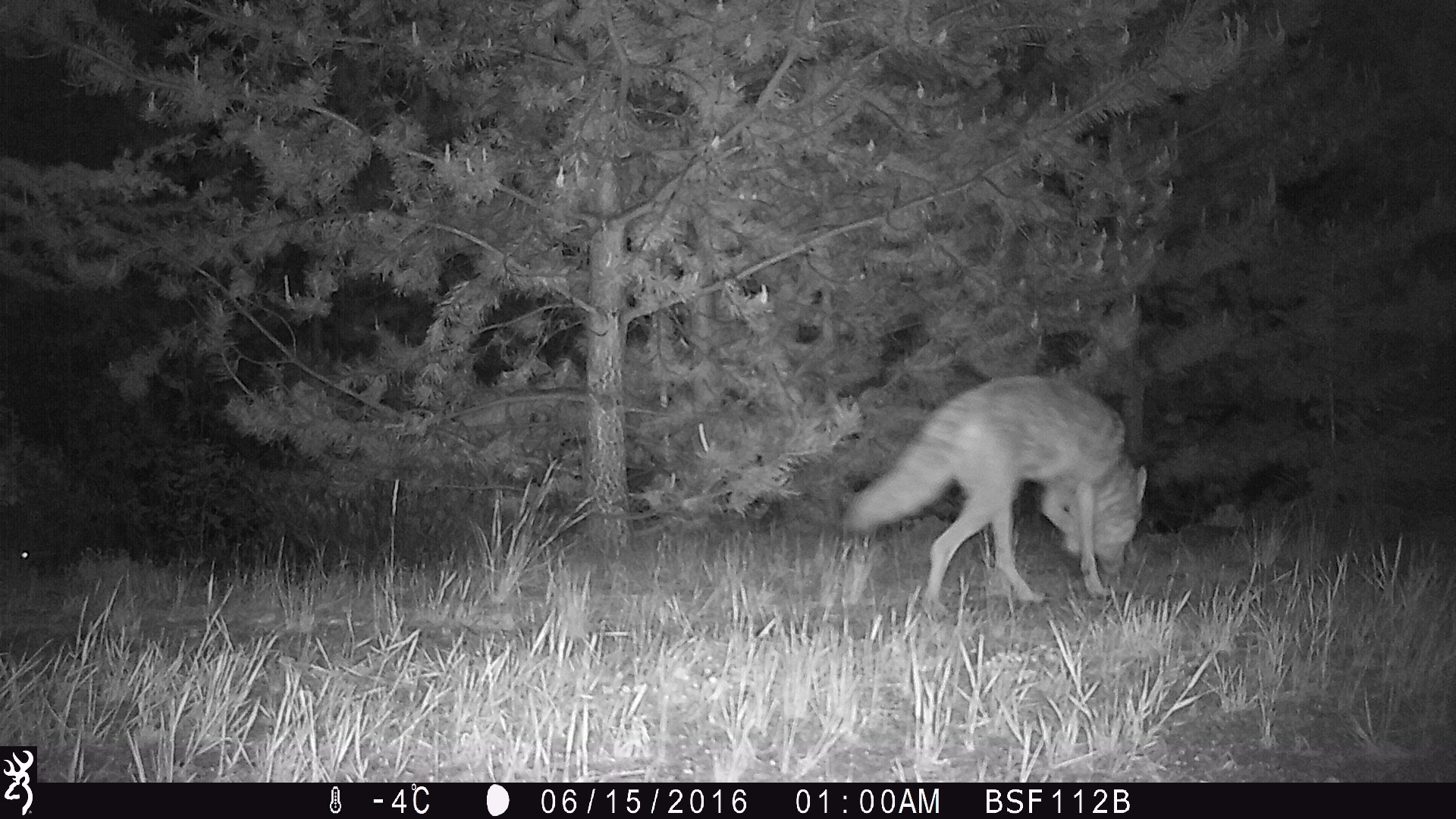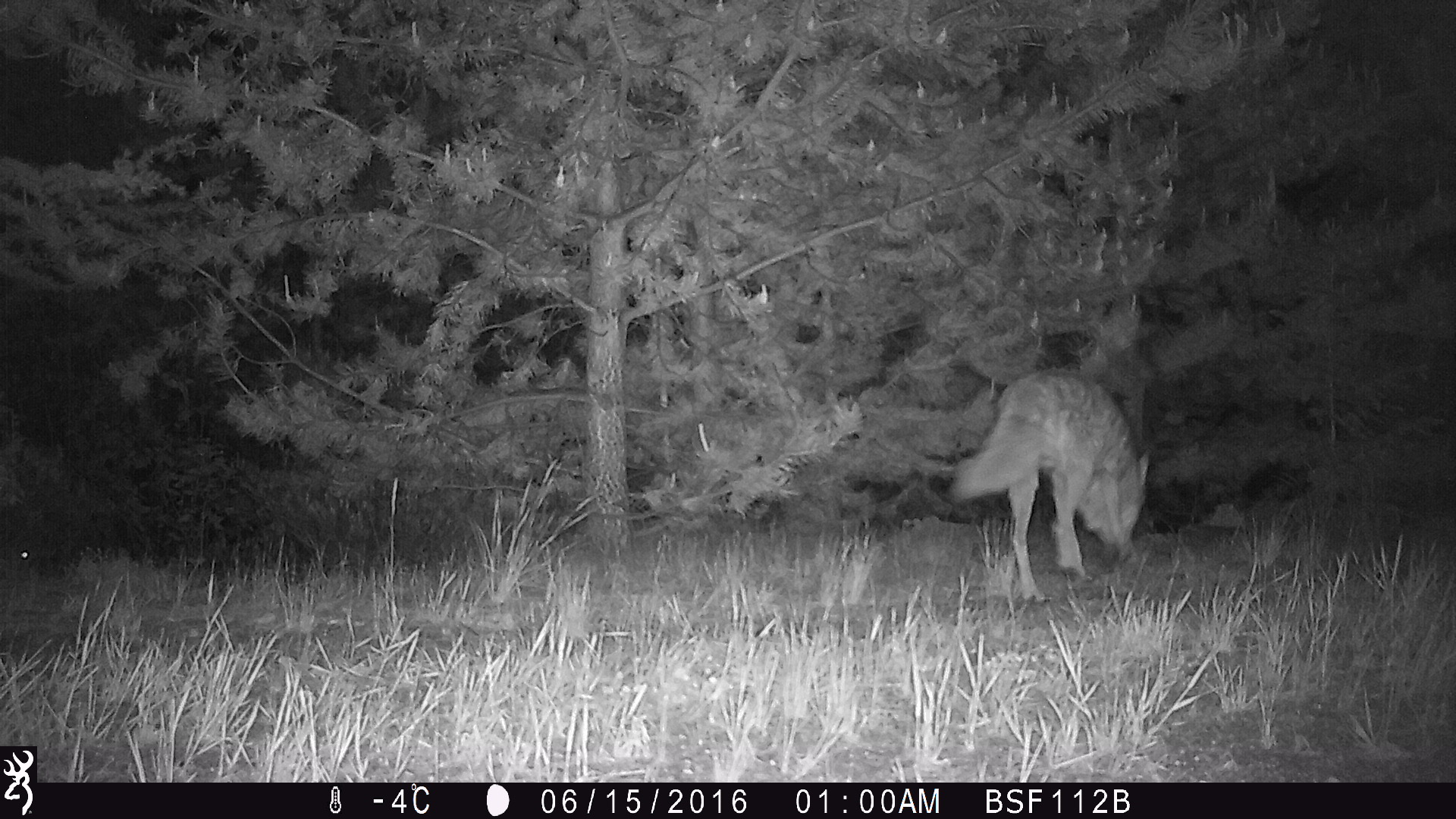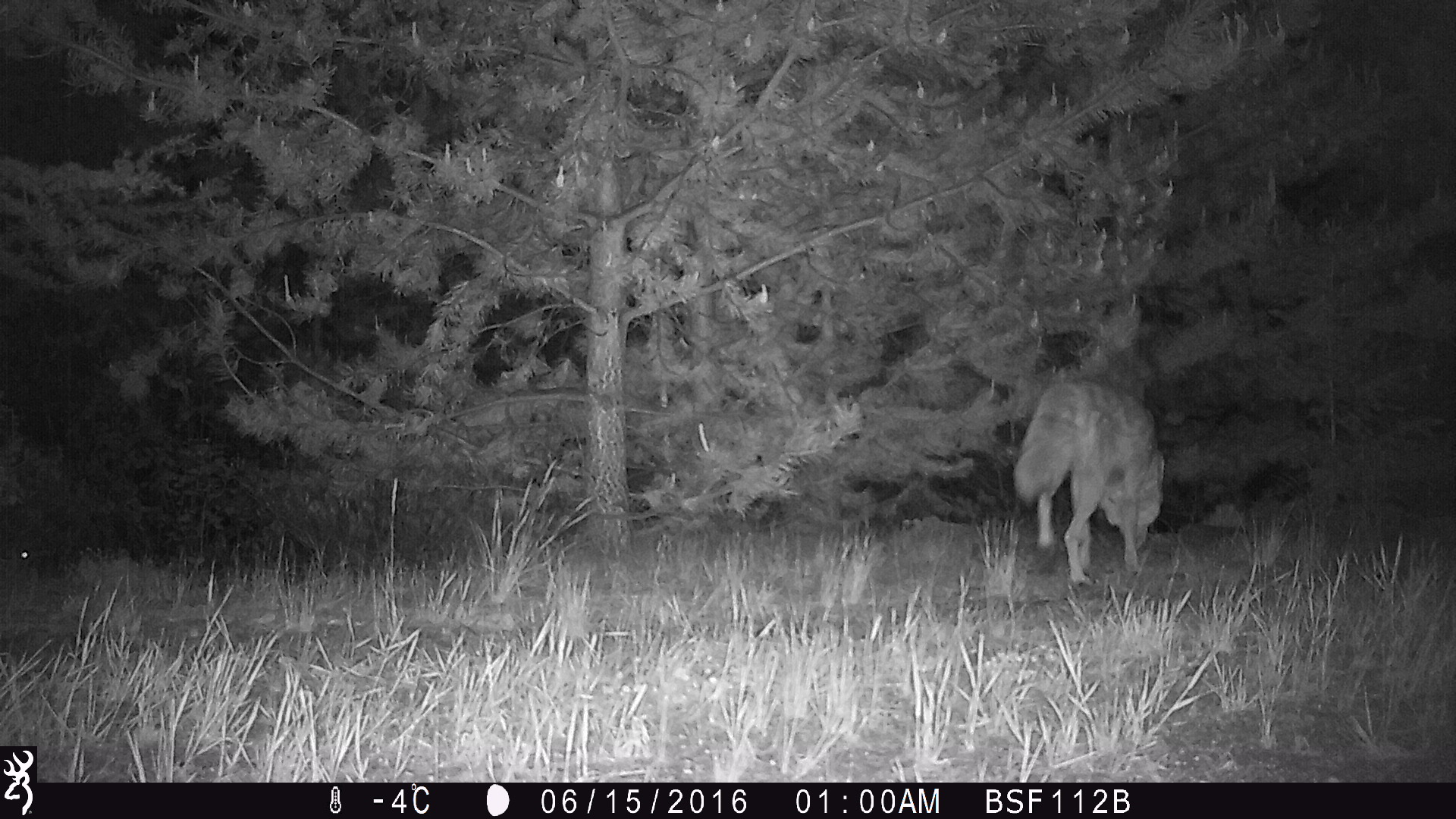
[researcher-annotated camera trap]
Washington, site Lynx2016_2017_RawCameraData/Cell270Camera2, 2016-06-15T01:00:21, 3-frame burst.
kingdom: Animalia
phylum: Chordata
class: Mammalia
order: Carnivora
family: Canidae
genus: Canis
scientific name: Canis latrans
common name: coyote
Canis latrans (coyote). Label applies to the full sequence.